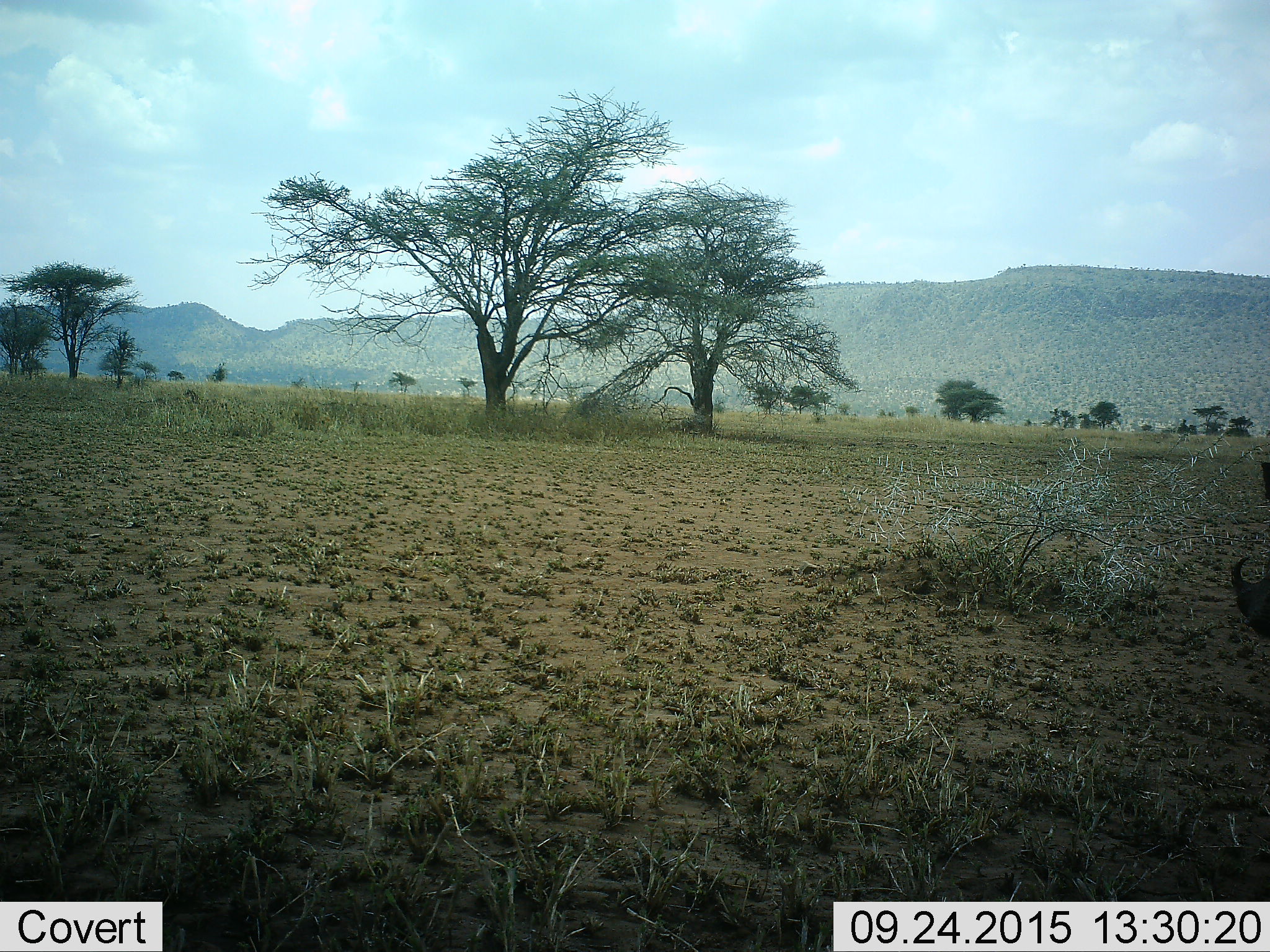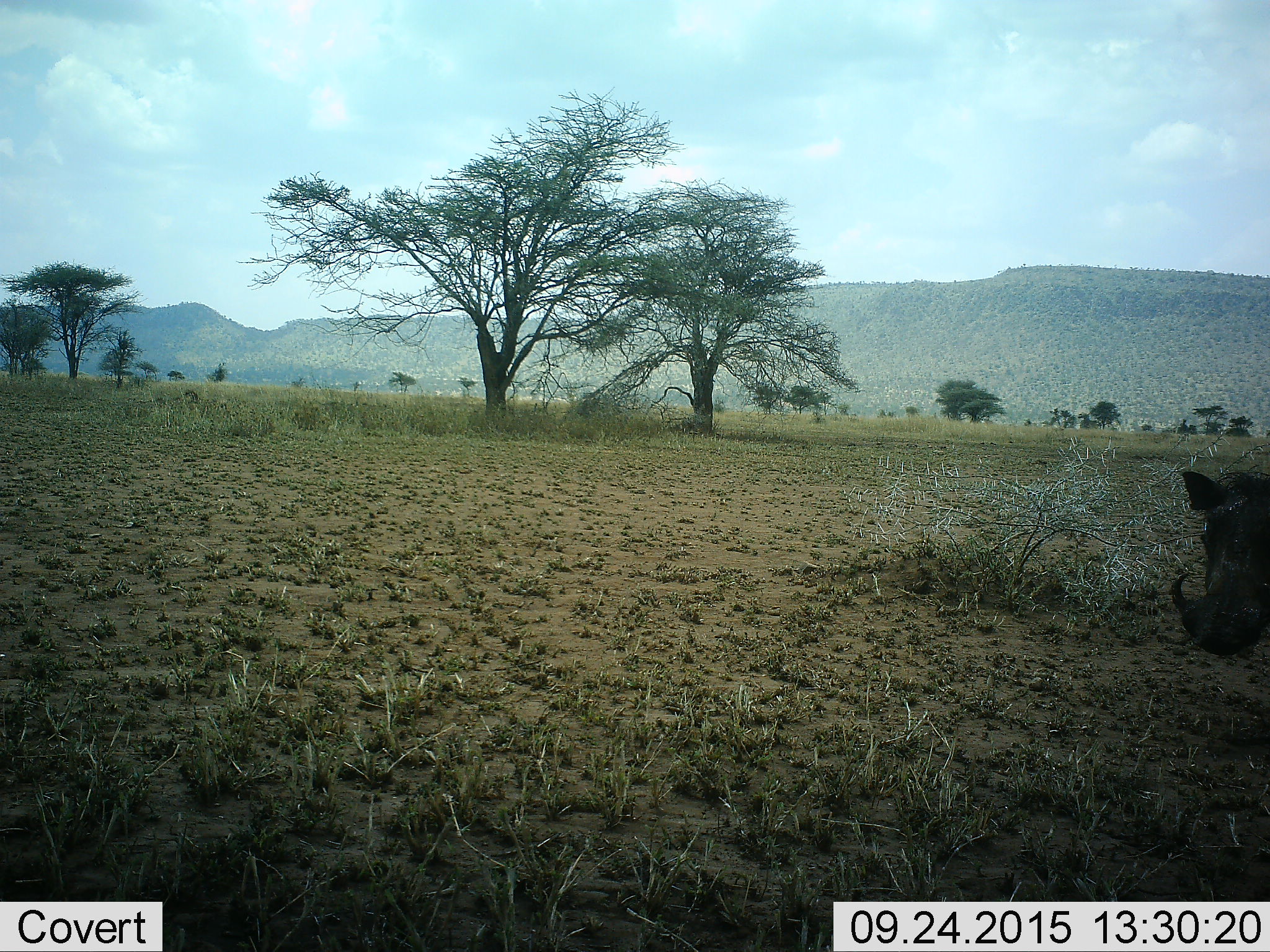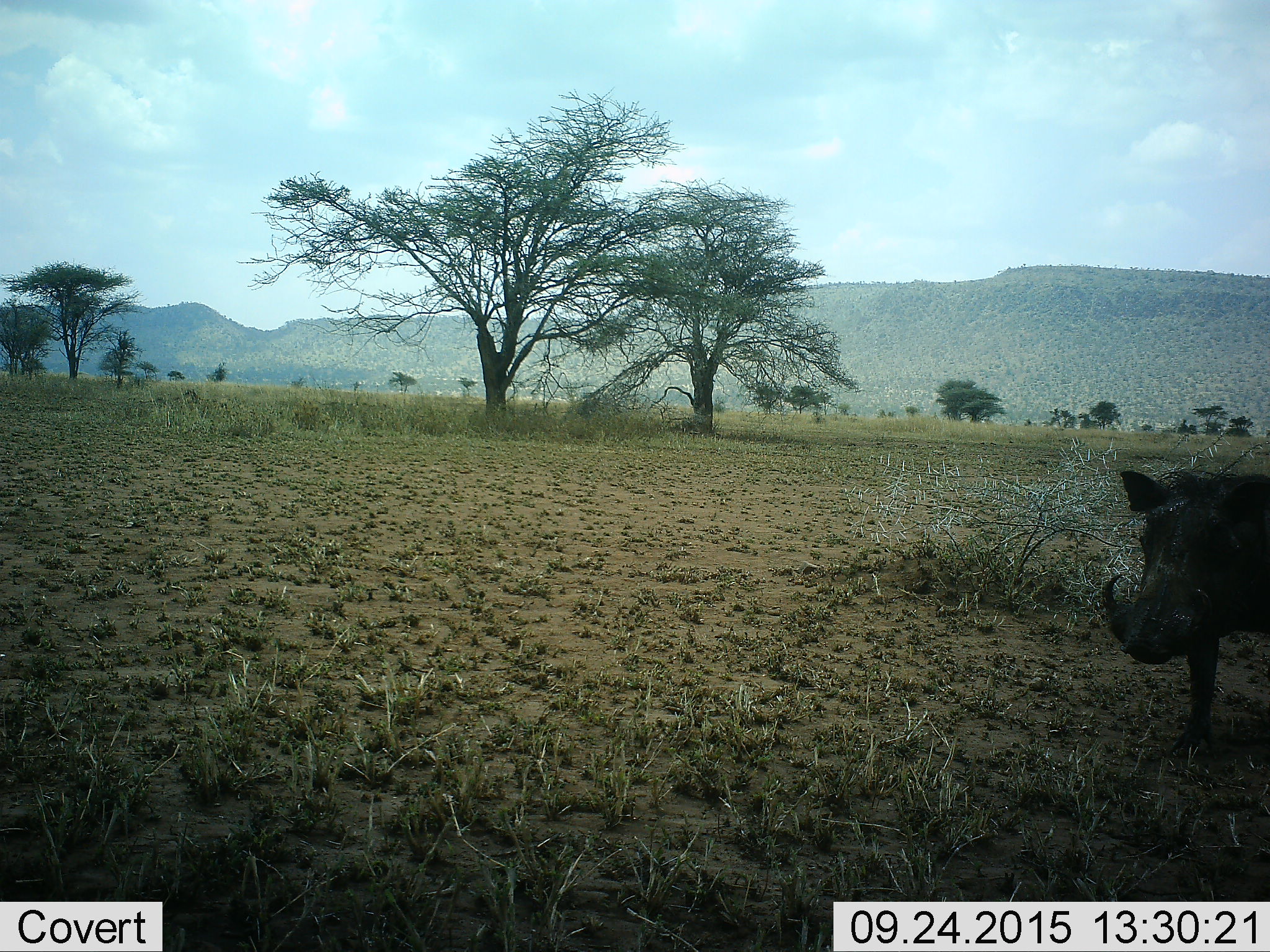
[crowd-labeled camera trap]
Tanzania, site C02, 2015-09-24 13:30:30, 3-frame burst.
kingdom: Animalia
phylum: Chordata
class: Mammalia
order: Artiodactyla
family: Suidae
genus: Phacochoerus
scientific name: Phacochoerus africanus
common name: warthog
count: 1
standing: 8%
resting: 0%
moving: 92%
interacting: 0%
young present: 0%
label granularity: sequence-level